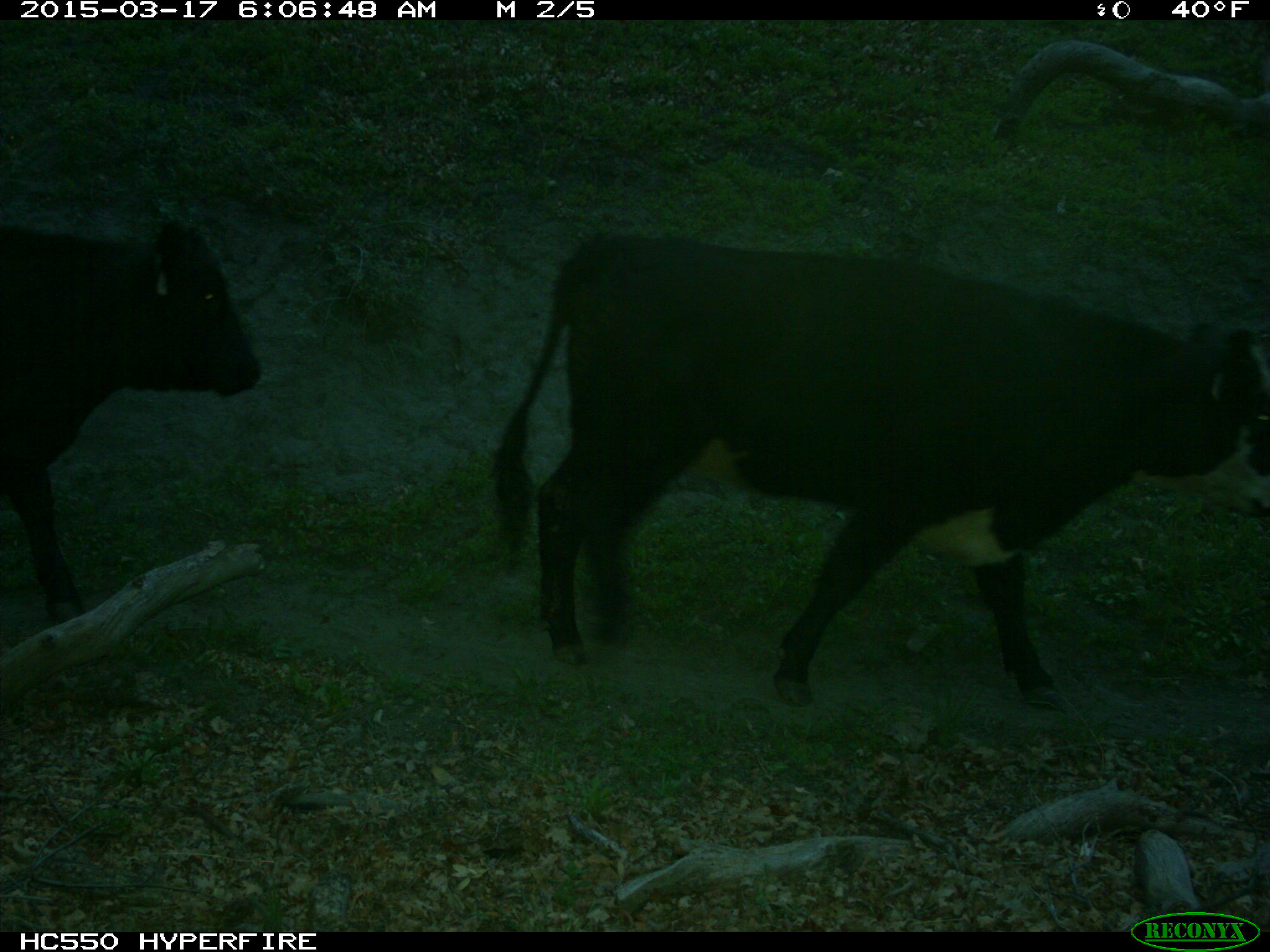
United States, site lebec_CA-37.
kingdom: Animalia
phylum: Chordata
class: Mammalia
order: Artiodactyla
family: Bovidae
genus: Bos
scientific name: Bos taurus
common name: domestic cow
Bos taurus (domestic cow).